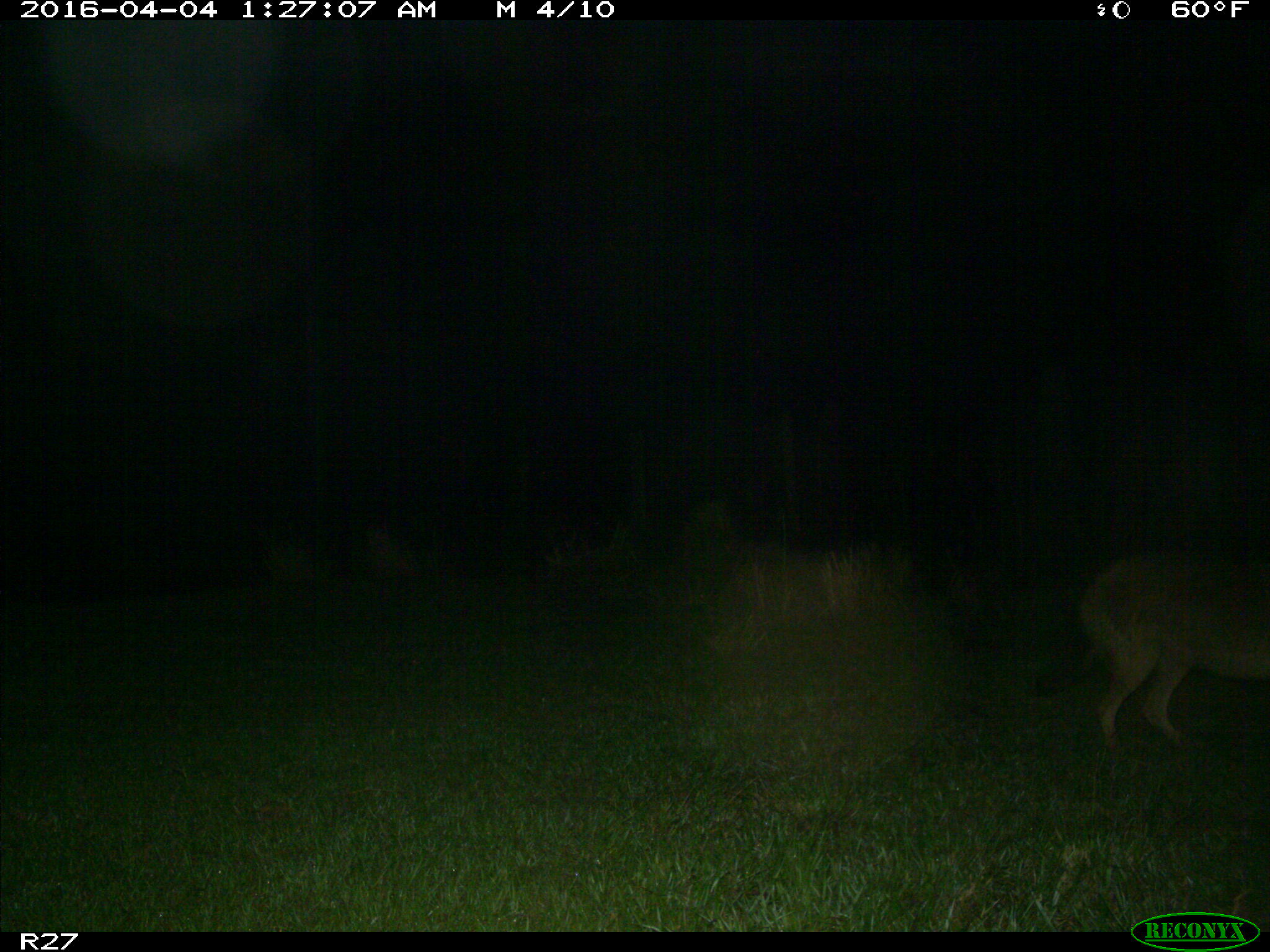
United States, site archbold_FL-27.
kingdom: Animalia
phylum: Chordata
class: Mammalia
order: Carnivora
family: Canidae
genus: Canis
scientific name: Canis latrans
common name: coyote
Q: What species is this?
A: Canis latrans (coyote).